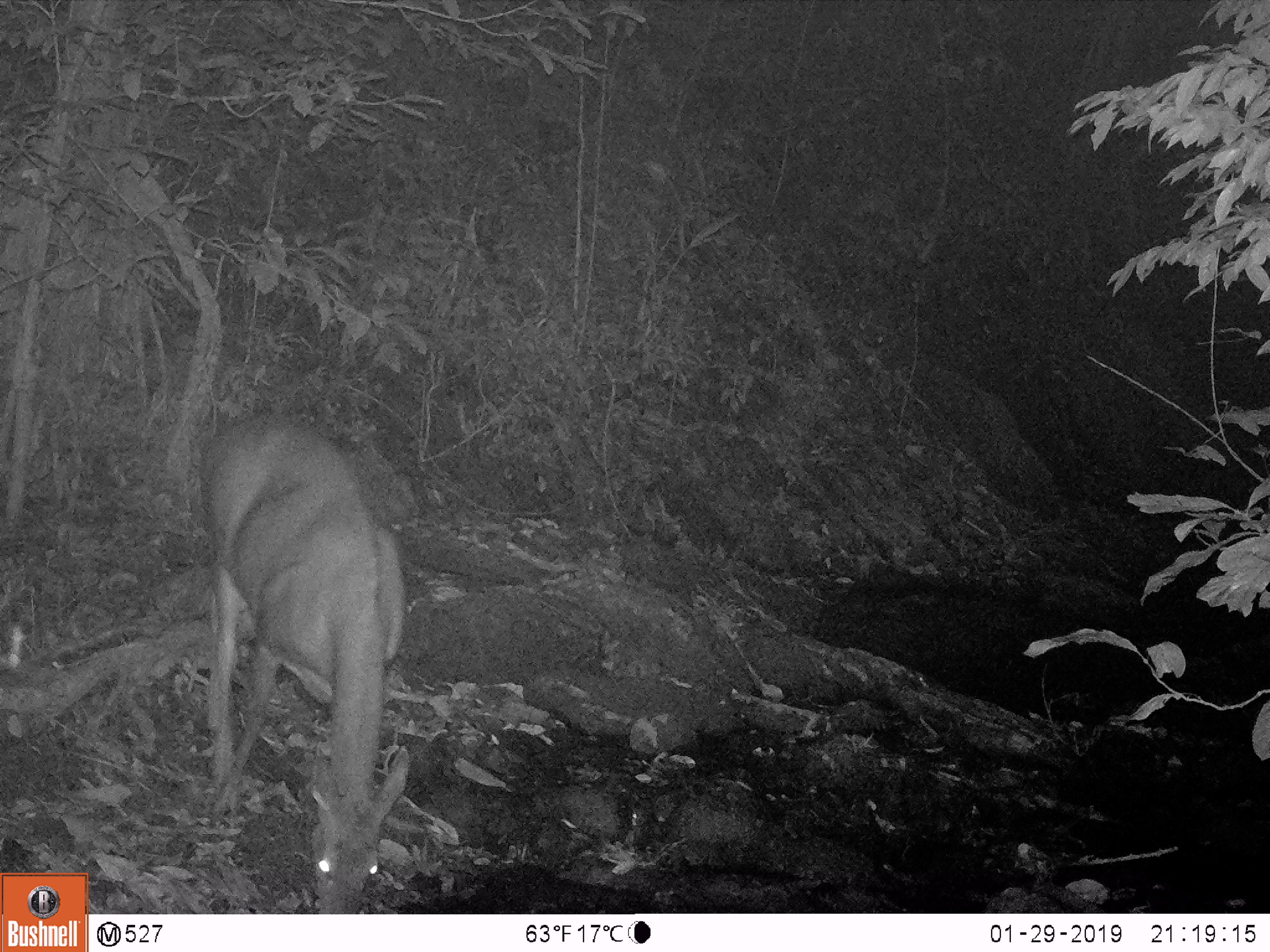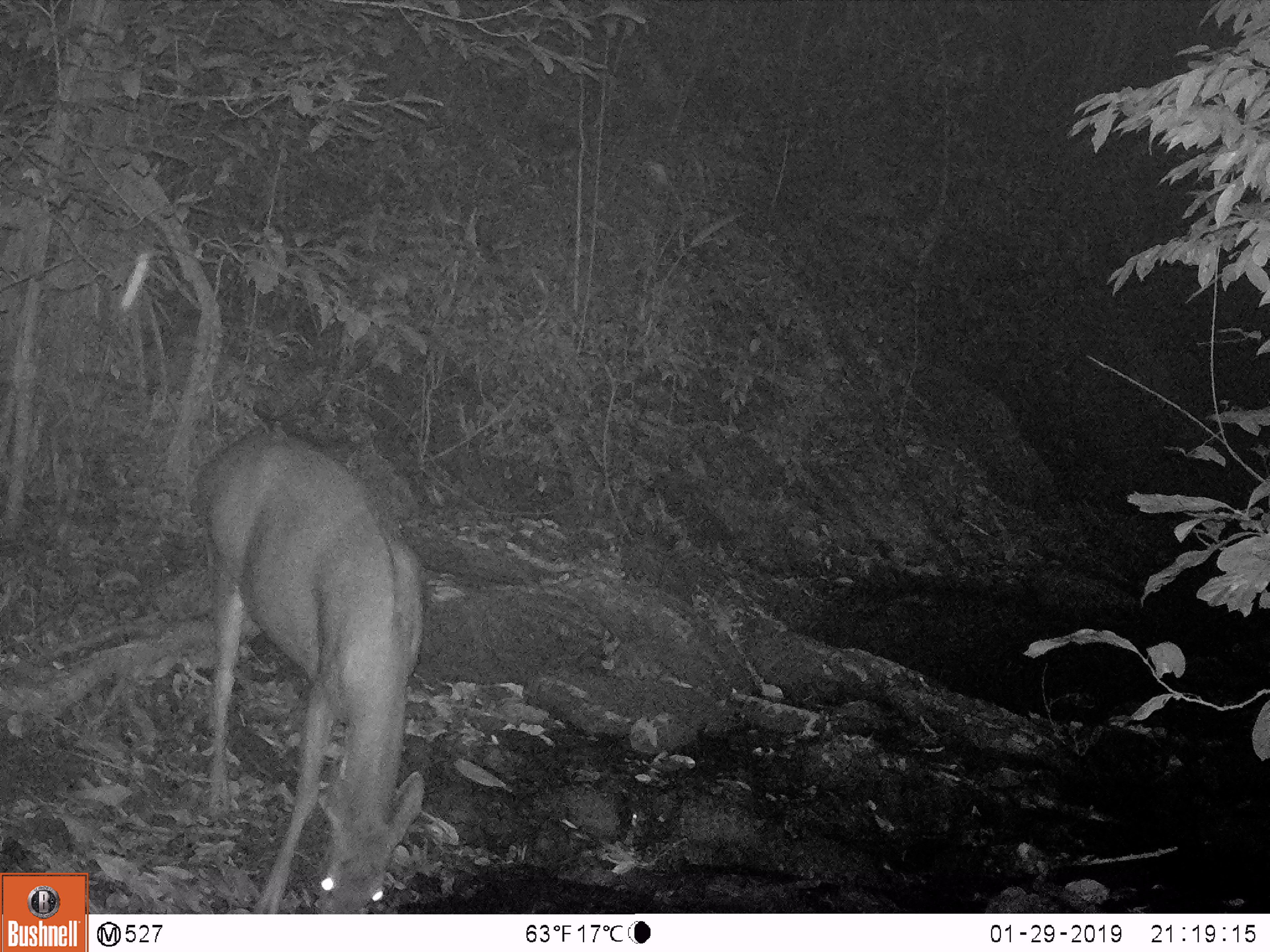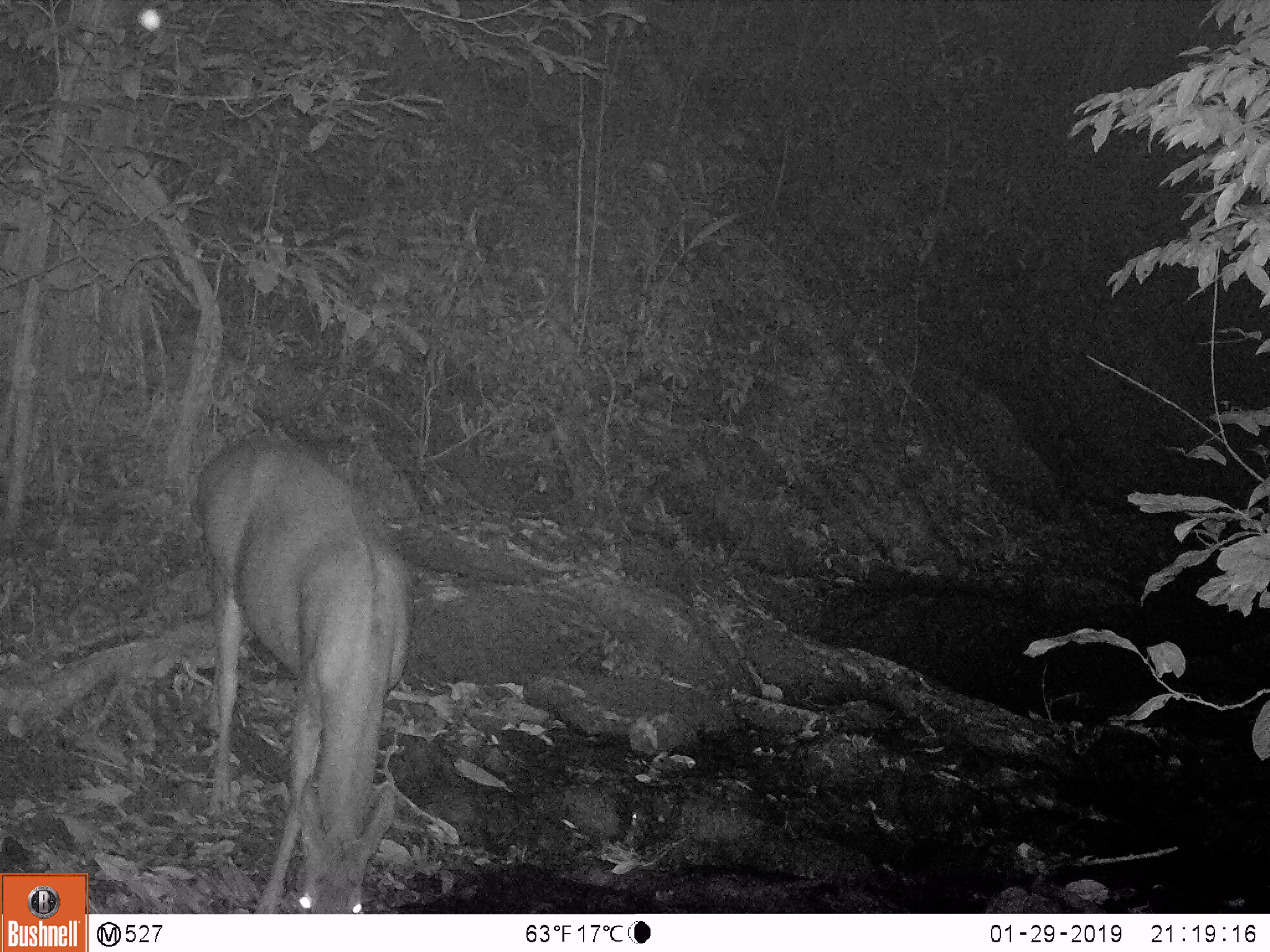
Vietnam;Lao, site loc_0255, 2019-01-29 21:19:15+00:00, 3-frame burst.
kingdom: Animalia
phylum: Chordata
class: Mammalia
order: Artiodactyla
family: Cervidae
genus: Rusa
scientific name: Rusa unicolor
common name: sambar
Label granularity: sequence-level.